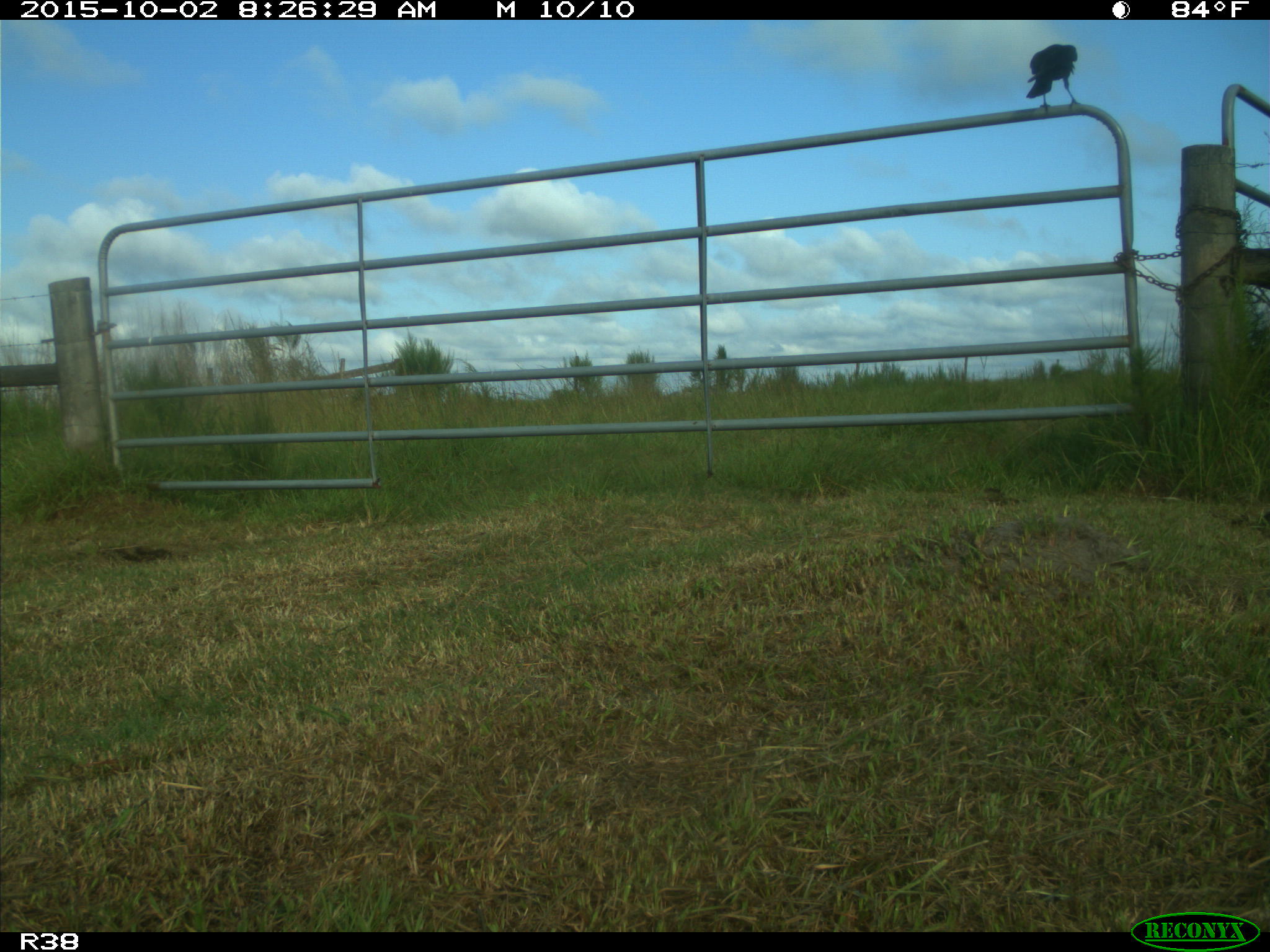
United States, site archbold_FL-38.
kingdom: Animalia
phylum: Chordata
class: Aves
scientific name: Aves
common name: birds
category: unidentified bird